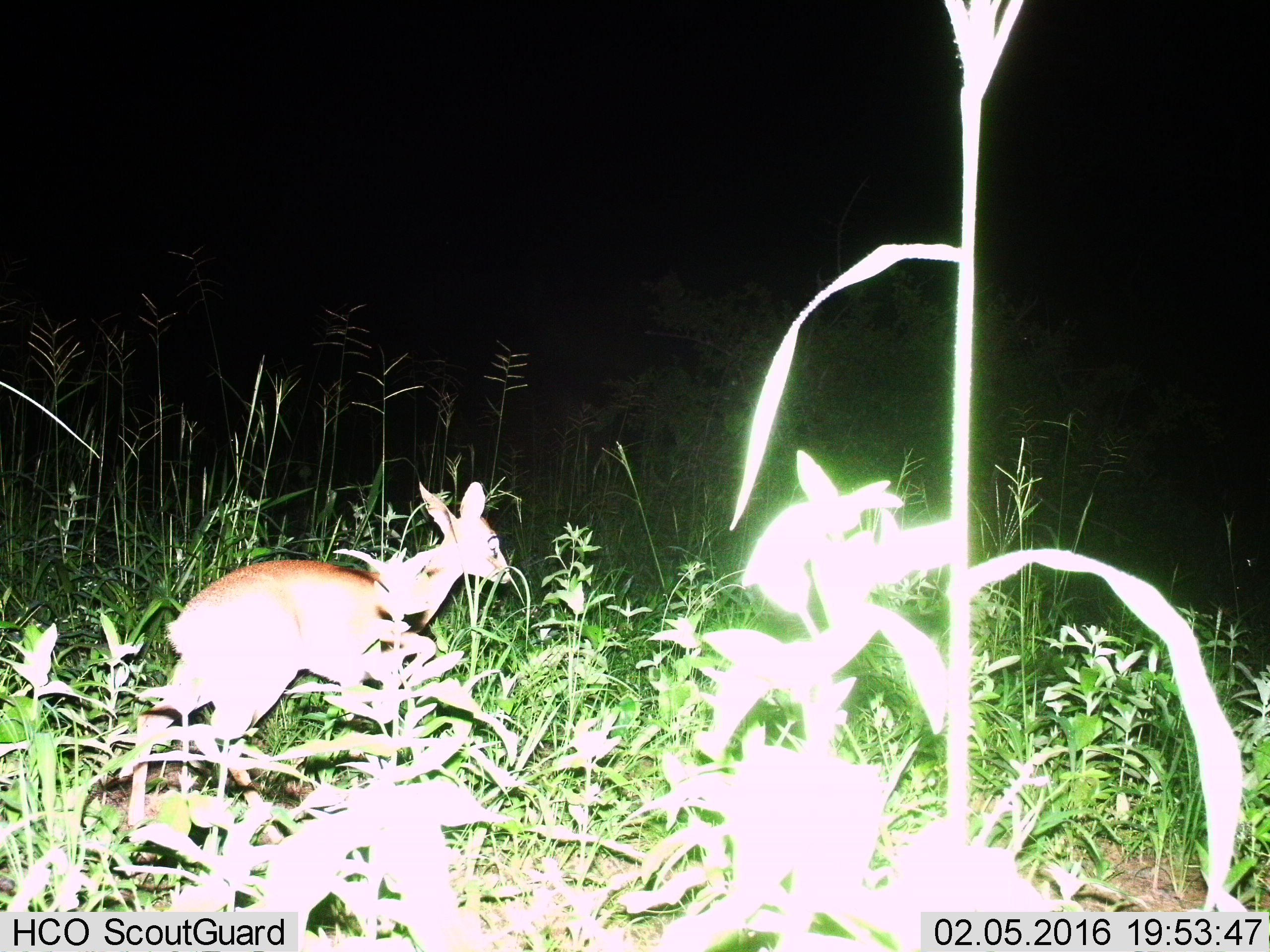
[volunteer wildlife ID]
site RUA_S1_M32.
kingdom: Animalia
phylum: Chordata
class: Mammalia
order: Artiodactyla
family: Bovidae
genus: Madoqua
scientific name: Madoqua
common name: dik-dik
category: dikdik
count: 1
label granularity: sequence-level